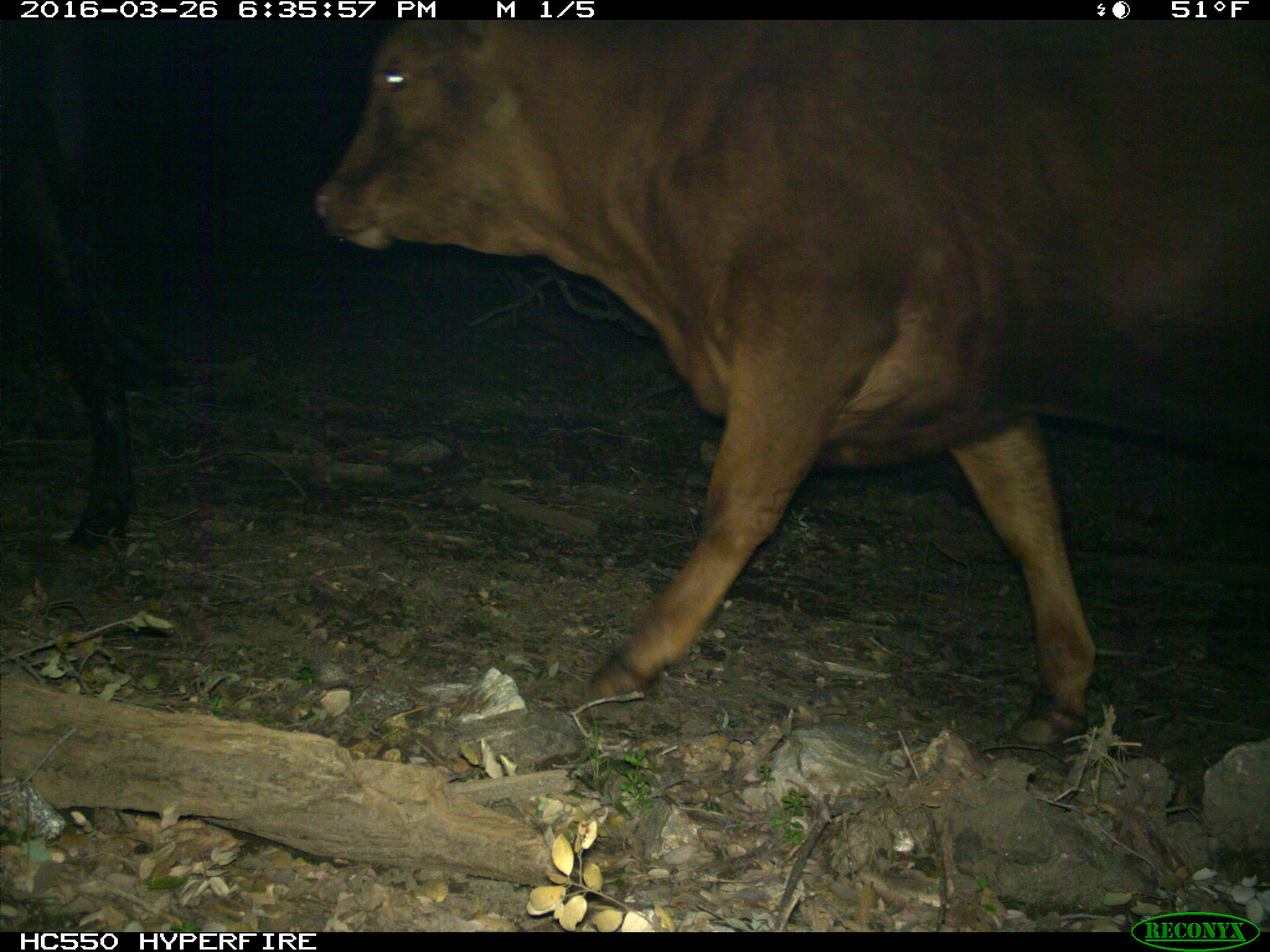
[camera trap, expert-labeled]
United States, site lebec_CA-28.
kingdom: Animalia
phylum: Chordata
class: Mammalia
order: Artiodactyla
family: Bovidae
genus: Bos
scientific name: Bos taurus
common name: domestic cow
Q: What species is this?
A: Bos taurus (domestic cow).